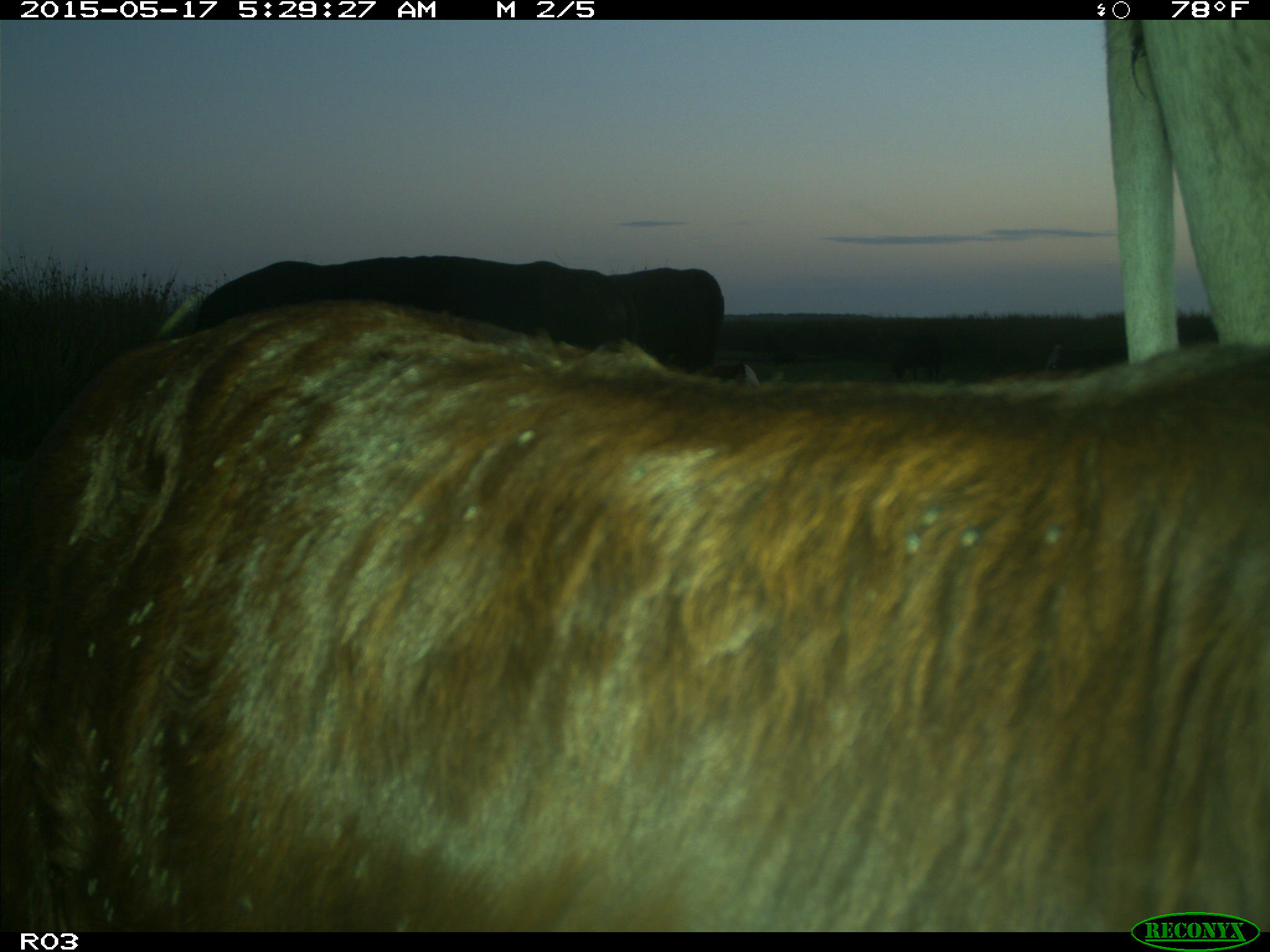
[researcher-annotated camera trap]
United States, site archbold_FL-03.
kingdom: Animalia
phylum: Chordata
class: Mammalia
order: Artiodactyla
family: Bovidae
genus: Bos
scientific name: Bos taurus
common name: domestic cow